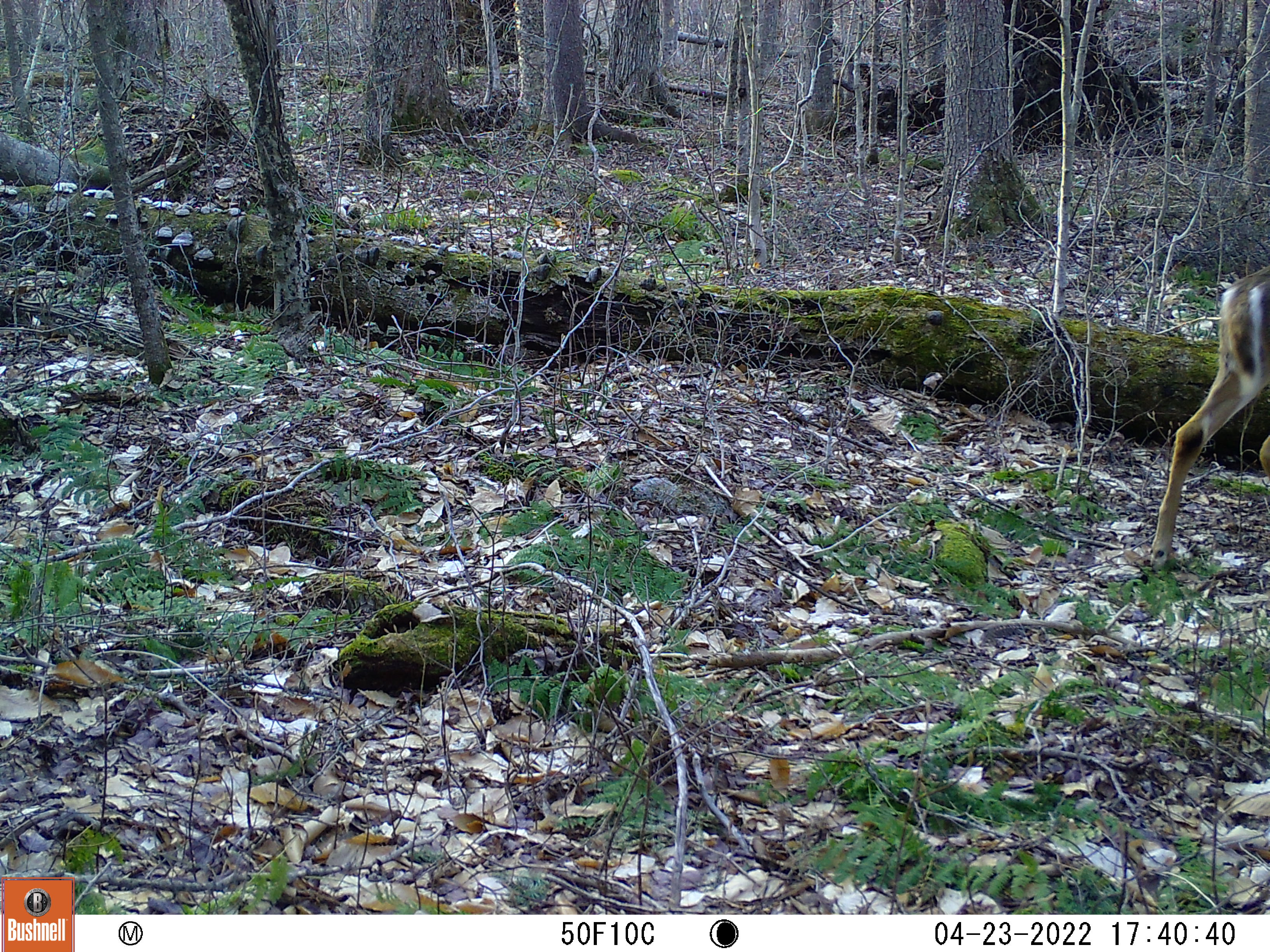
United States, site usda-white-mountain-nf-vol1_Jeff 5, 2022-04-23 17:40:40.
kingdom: Animalia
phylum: Chordata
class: Mammalia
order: Artiodactyla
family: Cervidae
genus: Odocoileus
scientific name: Odocoileus virginianus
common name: white-tailed deer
White-tailed deer (Odocoileus virginianus).